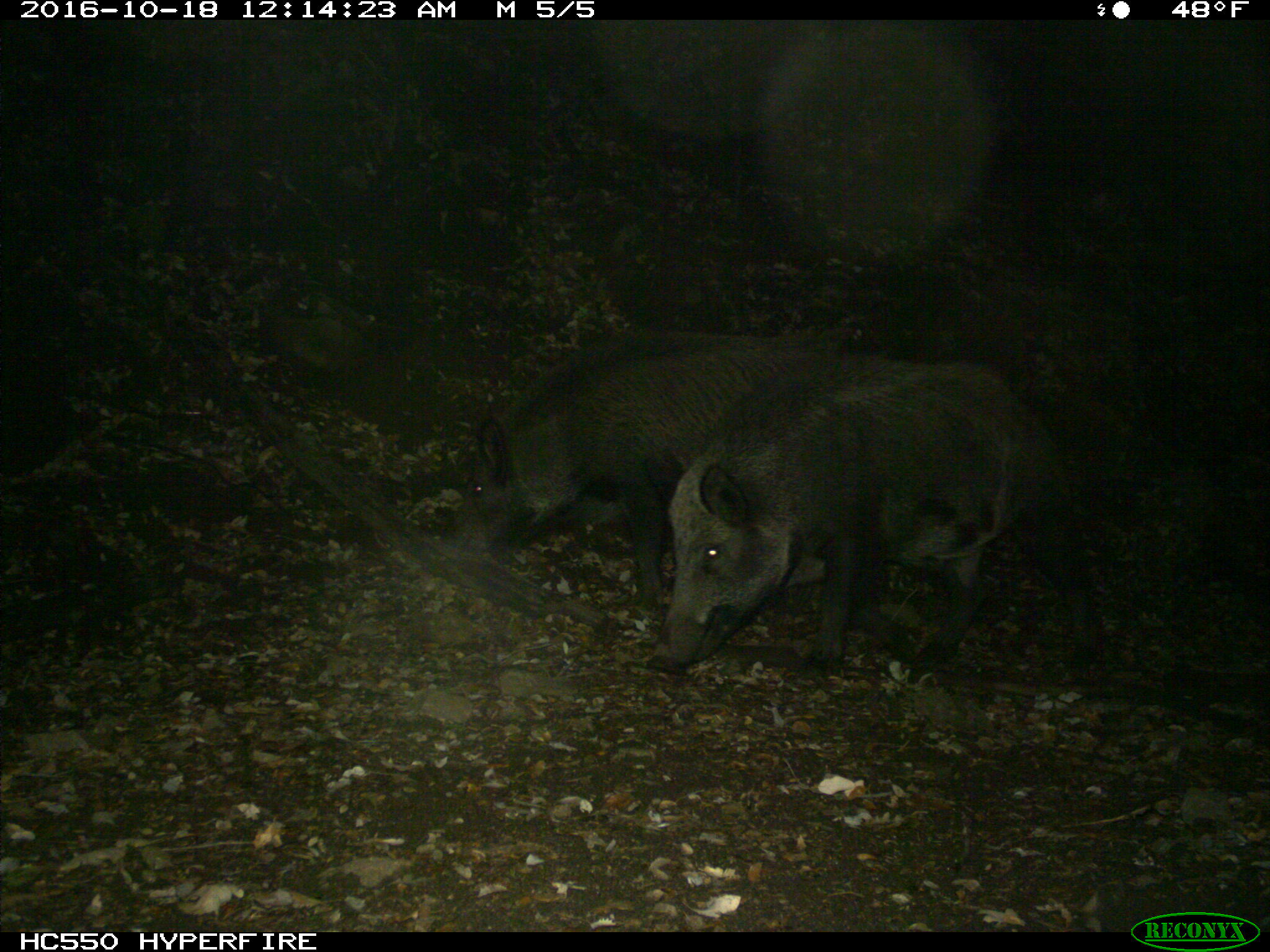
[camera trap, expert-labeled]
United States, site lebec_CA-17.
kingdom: Animalia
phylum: Chordata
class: Mammalia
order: Artiodactyla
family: Suidae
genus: Sus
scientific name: Sus scrofa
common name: wild boar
Sus scrofa (wild boar).